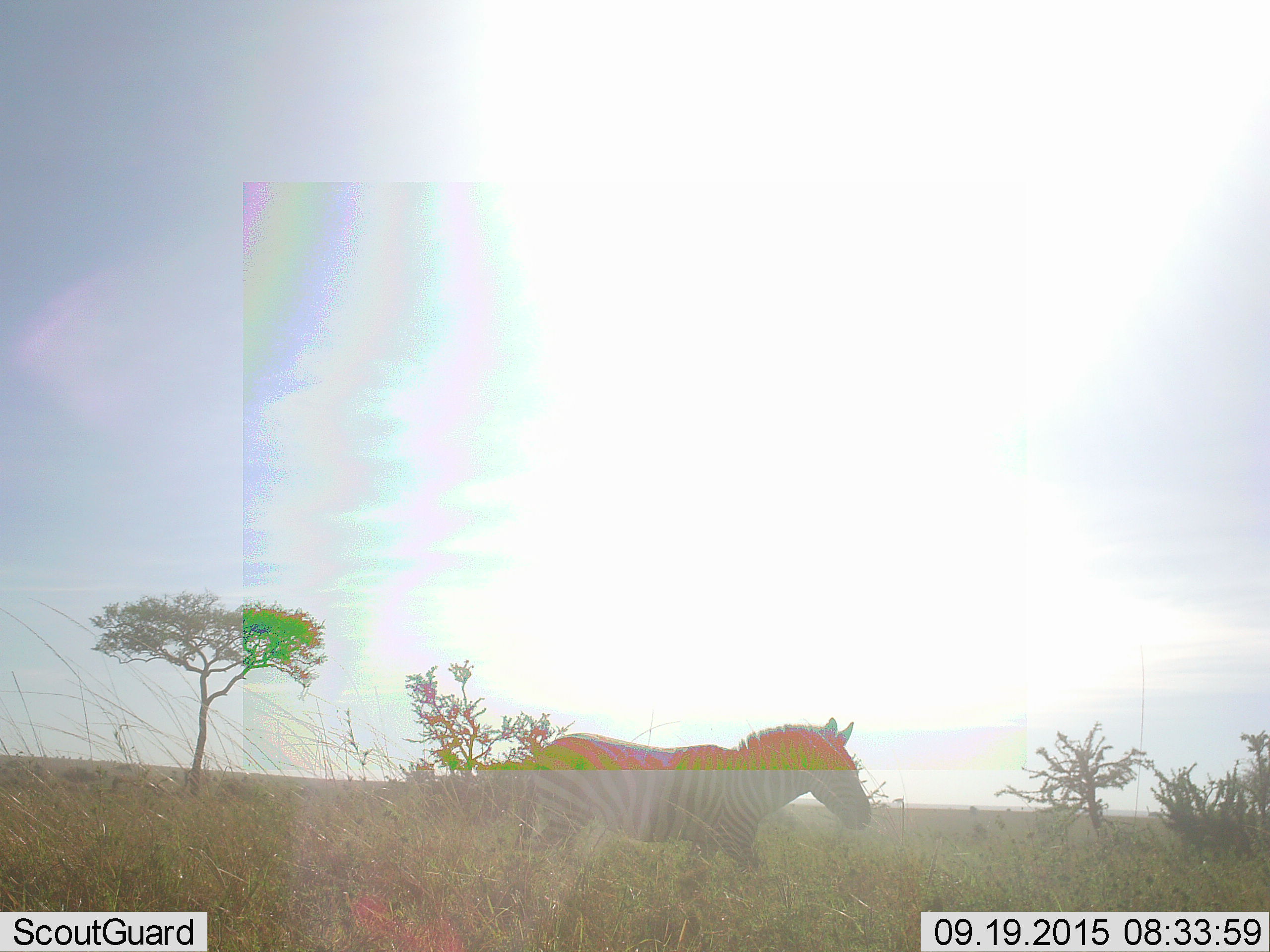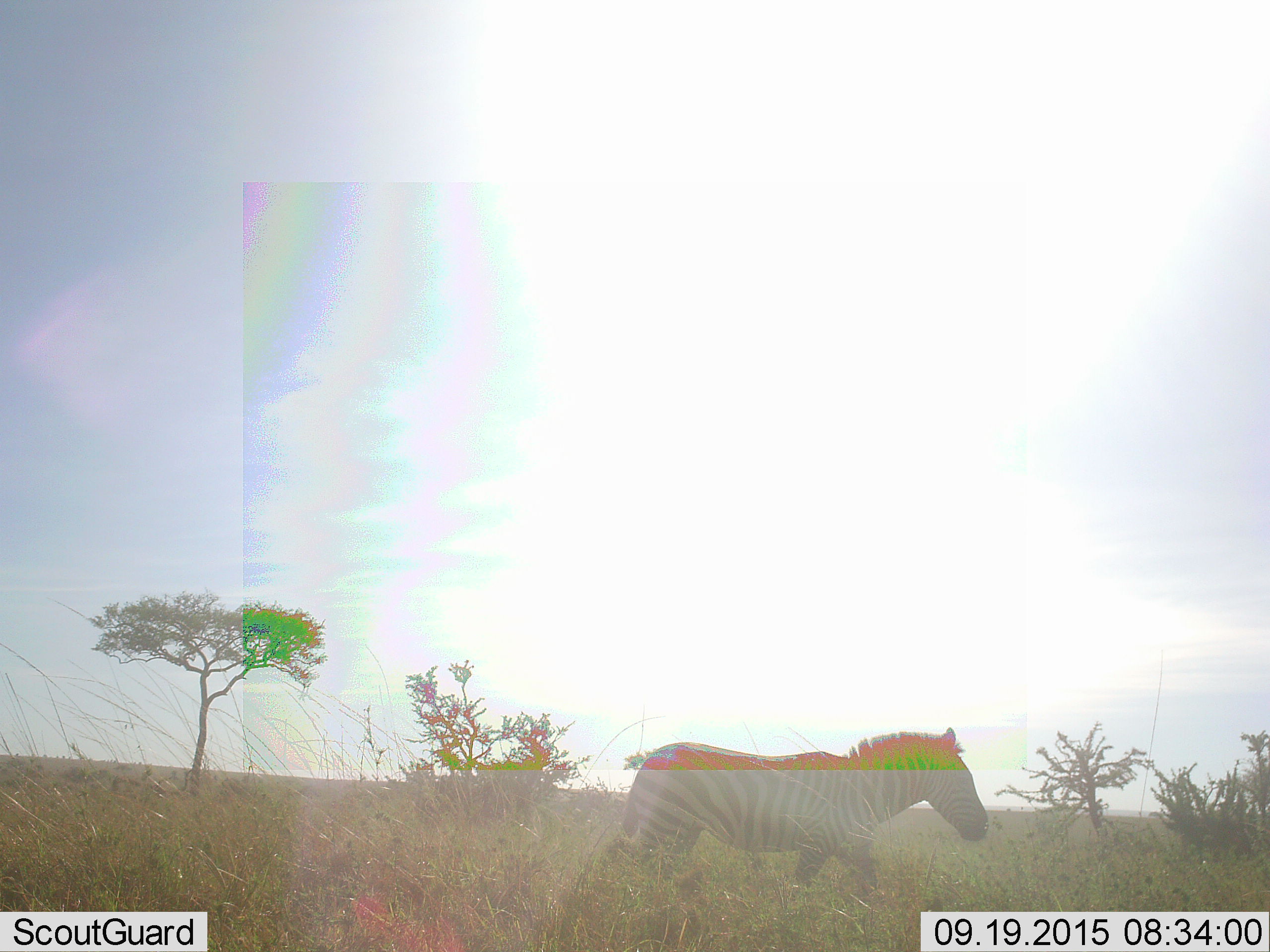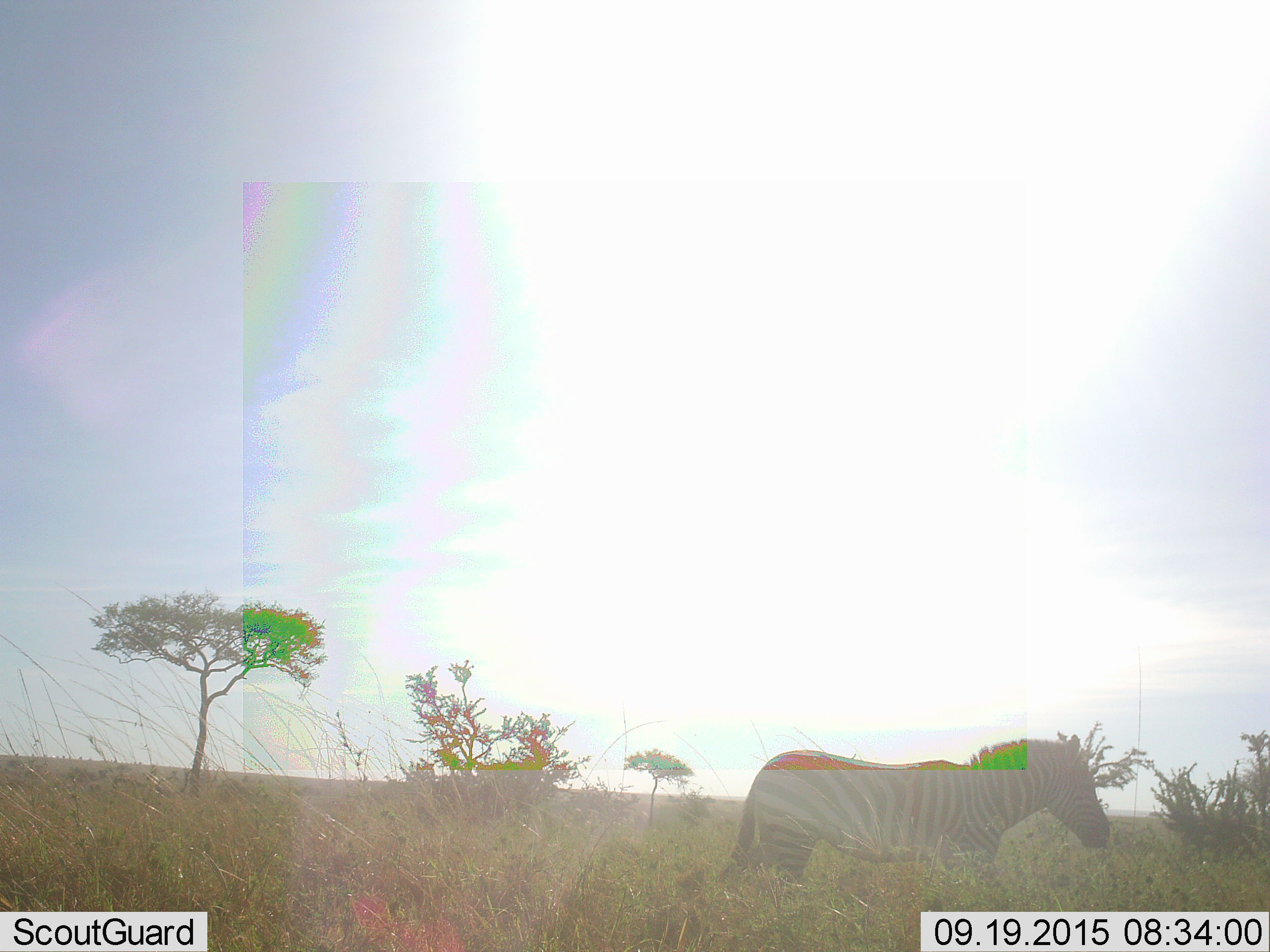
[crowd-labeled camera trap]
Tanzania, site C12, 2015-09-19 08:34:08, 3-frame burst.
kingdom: Animalia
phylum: Chordata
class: Mammalia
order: Perissodactyla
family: Equidae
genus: Equus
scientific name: Equus quagga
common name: plains zebra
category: zebra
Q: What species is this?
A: Zebra (plains zebra) (Equus quagga).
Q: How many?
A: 1.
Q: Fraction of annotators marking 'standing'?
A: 11%.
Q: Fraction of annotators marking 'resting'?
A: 0%.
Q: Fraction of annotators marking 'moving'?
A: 100%.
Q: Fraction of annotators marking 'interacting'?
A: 0%.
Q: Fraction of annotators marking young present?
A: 0%.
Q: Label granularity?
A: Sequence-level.